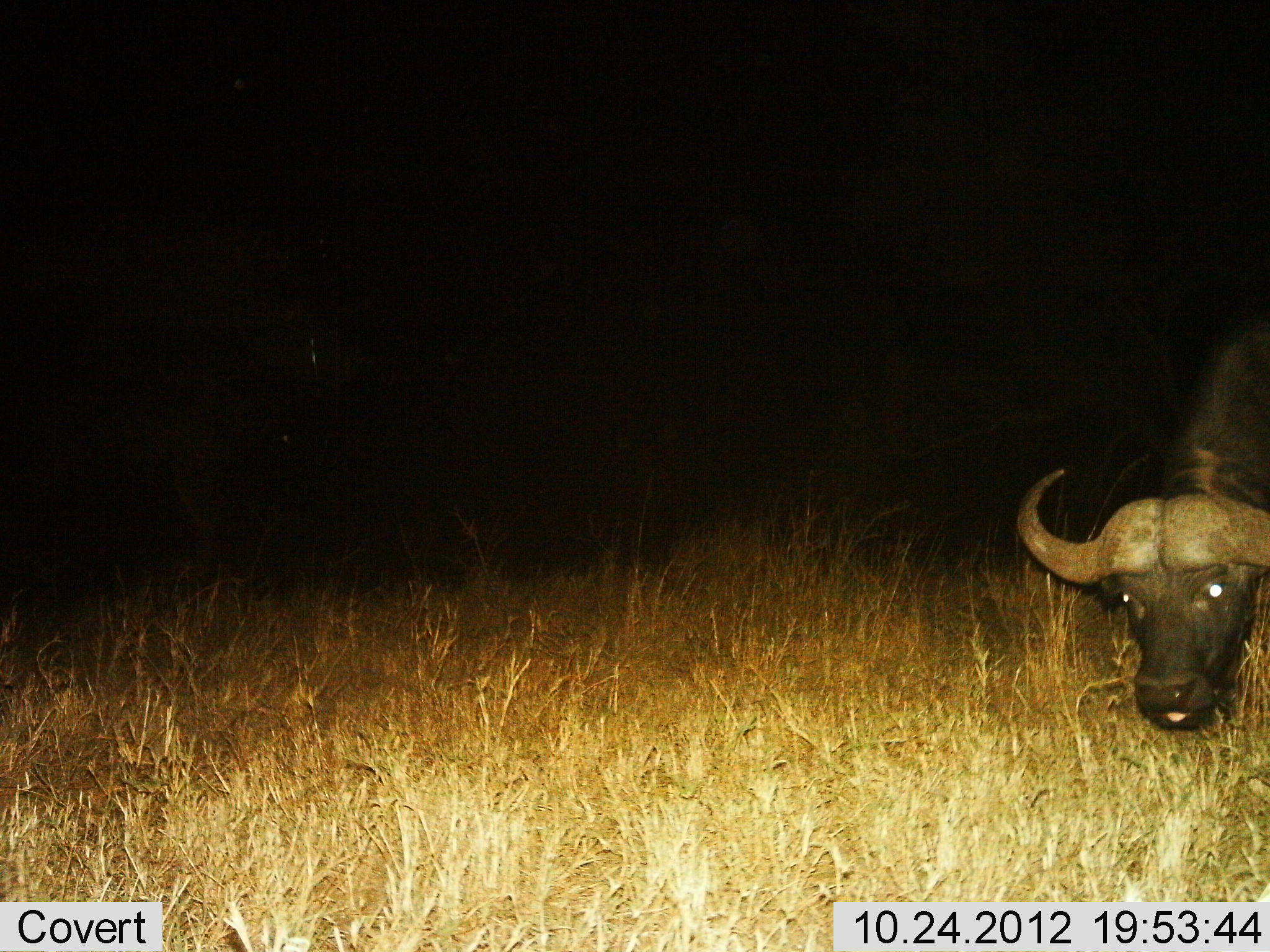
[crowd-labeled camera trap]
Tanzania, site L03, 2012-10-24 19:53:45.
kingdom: Animalia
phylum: Chordata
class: Mammalia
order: Artiodactyla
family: Bovidae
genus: Syncerus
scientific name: Syncerus caffer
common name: cape buffalo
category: buffalo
Buffalo (cape buffalo) (Syncerus caffer), count 1. Behavior (volunteer vote fractions): standing 40%, resting 0%, moving 0%, interacting 0%. Young present (vote fraction): 0%. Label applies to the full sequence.